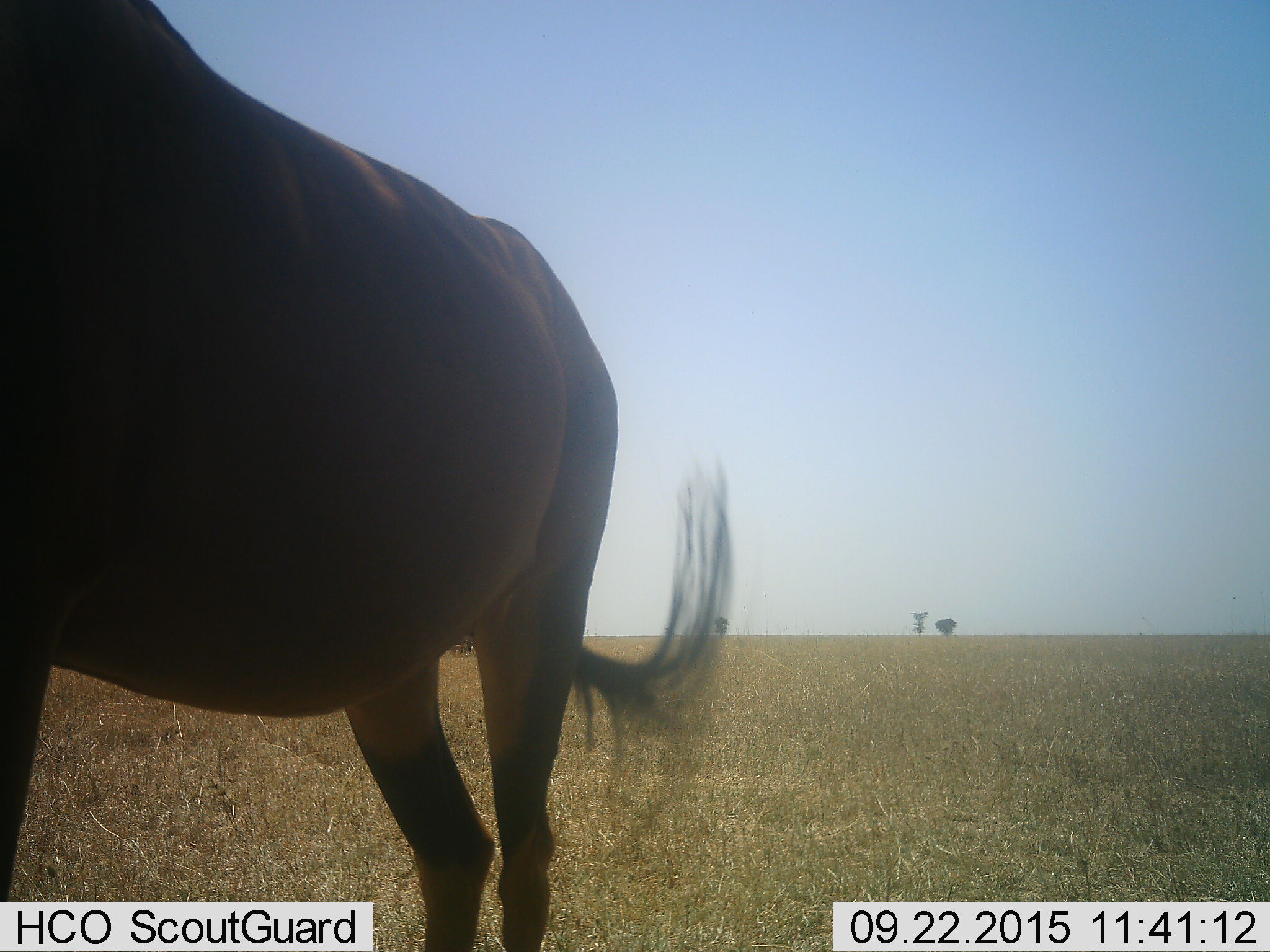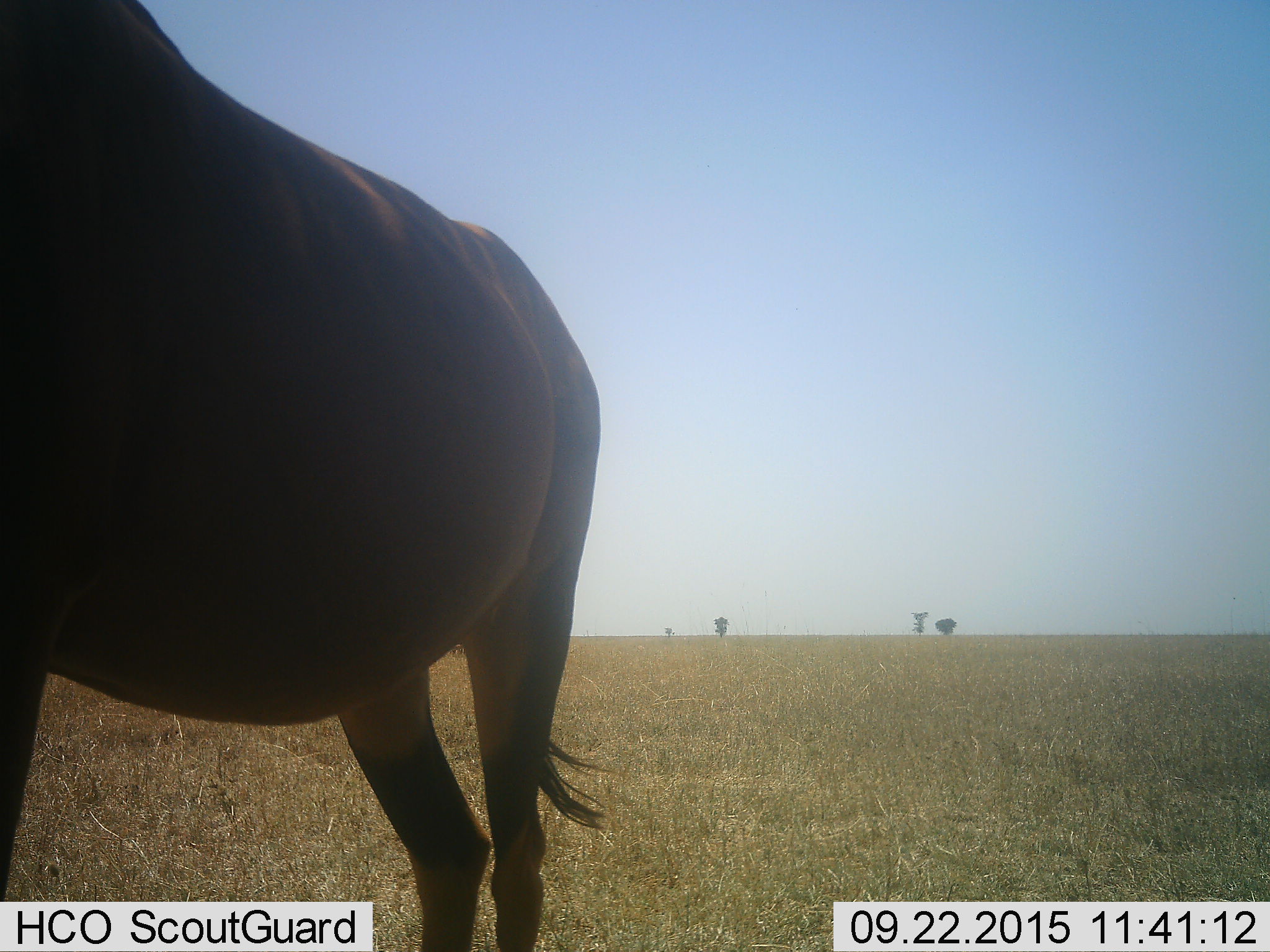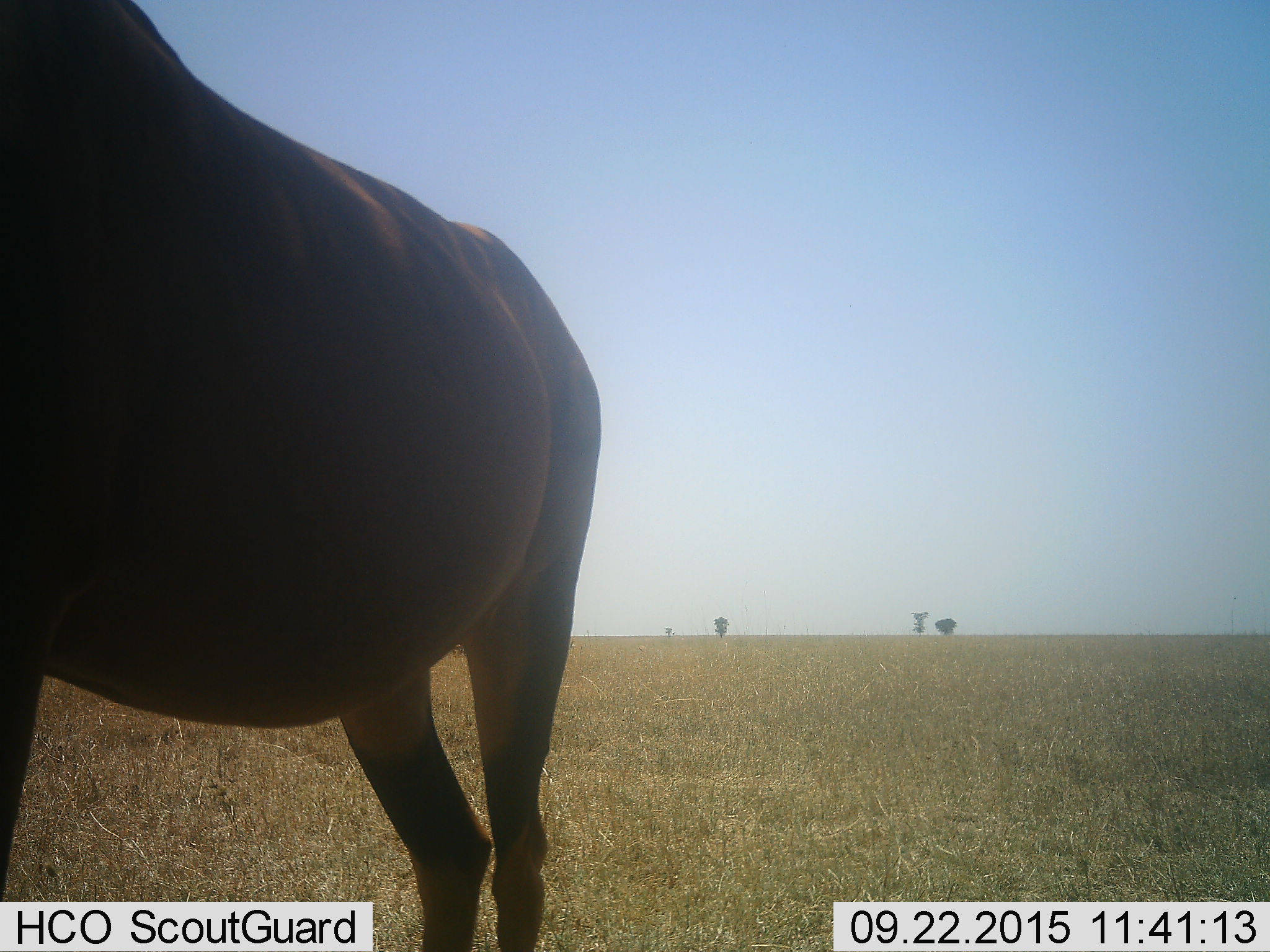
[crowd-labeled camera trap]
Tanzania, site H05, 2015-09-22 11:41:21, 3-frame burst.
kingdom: Animalia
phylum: Chordata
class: Mammalia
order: Artiodactyla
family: Bovidae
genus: Damaliscus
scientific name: Damaliscus lunatus jimela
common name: topi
Topi (Damaliscus lunatus jimela), count 1. Behavior (volunteer vote fractions): standing 75%, resting 0%, moving 50%, interacting 0%. Young present (vote fraction): 0%. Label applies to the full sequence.